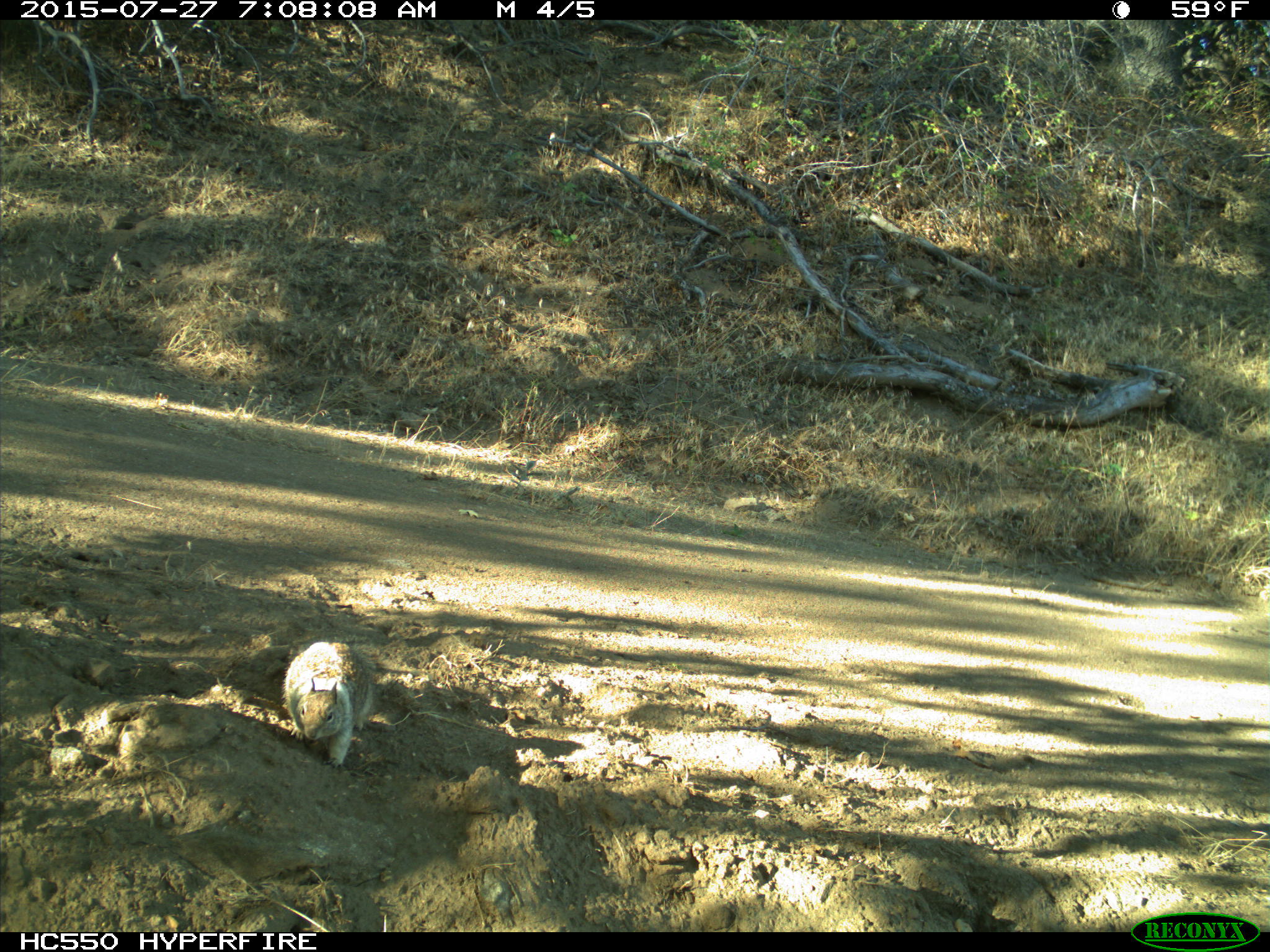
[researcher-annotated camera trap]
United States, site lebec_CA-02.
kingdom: Animalia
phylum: Chordata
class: Mammalia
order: Rodentia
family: Sciuridae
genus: Otospermophilus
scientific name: Otospermophilus beecheyi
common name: california ground squirrel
Otospermophilus beecheyi (california ground squirrel).